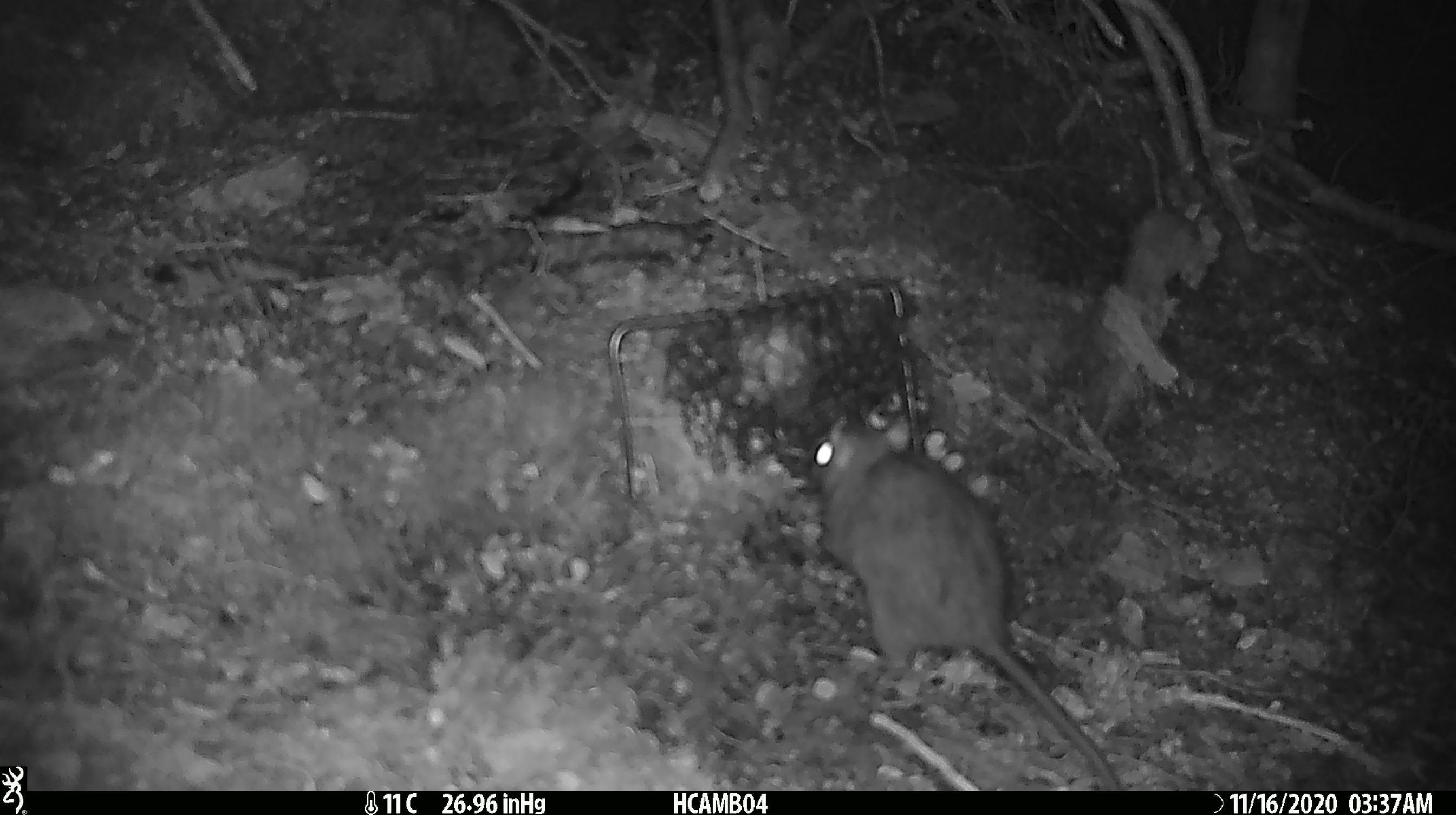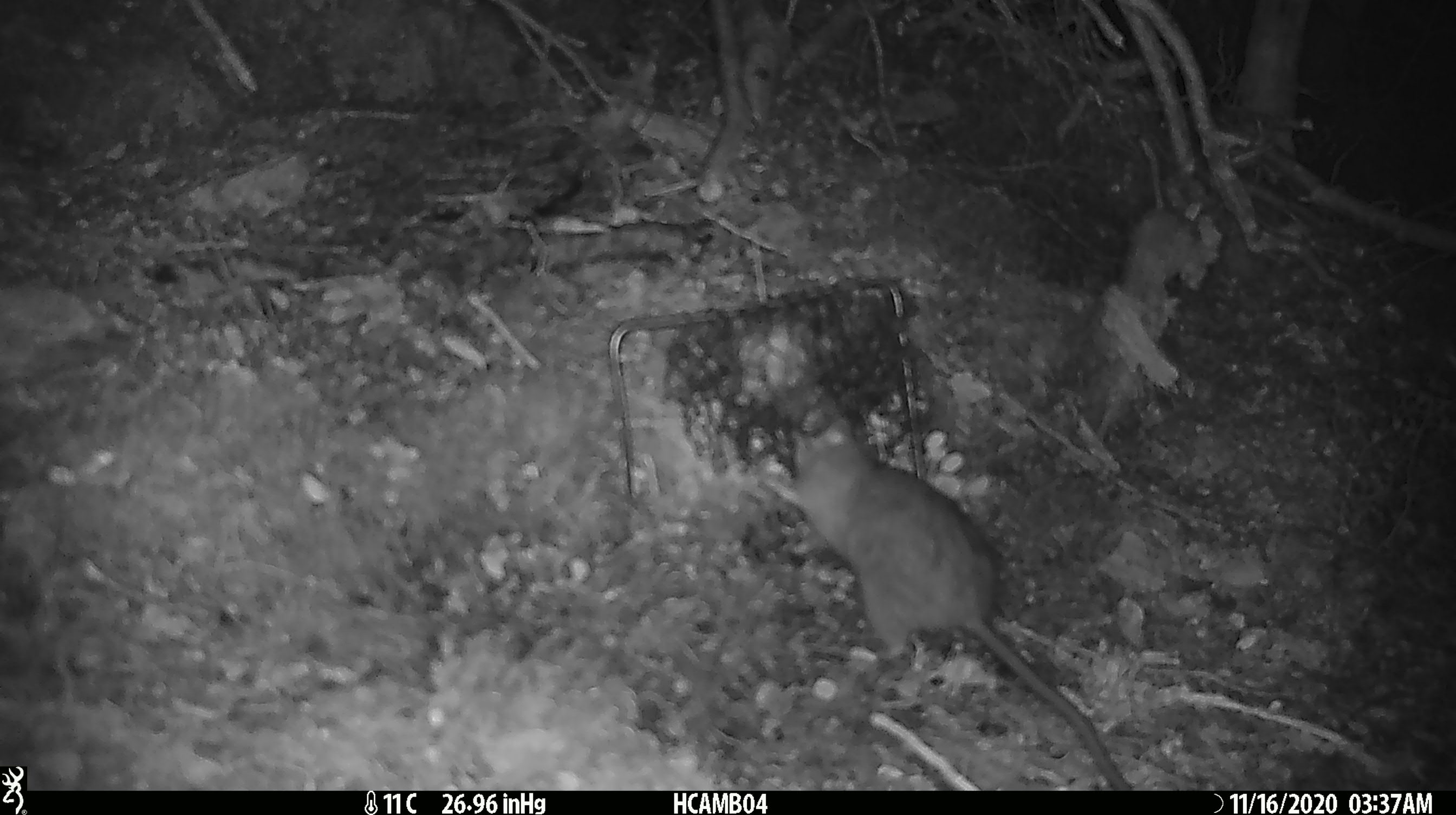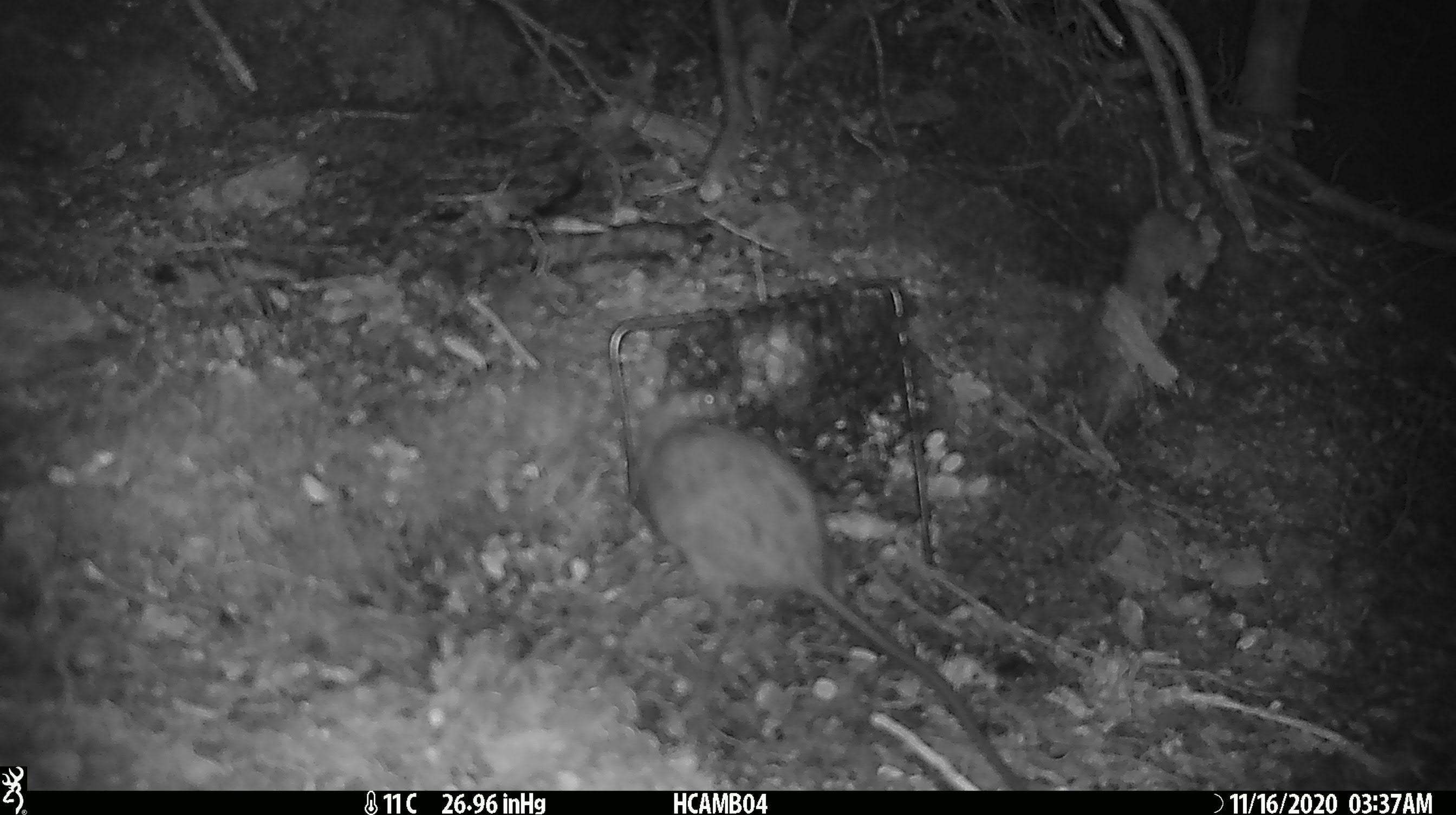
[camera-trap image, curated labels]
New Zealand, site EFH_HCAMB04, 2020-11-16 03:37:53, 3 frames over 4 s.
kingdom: Animalia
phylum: Chordata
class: Mammalia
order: Rodentia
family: Muridae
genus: Rattus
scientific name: Rattus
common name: rat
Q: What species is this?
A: Rat (Rattus).